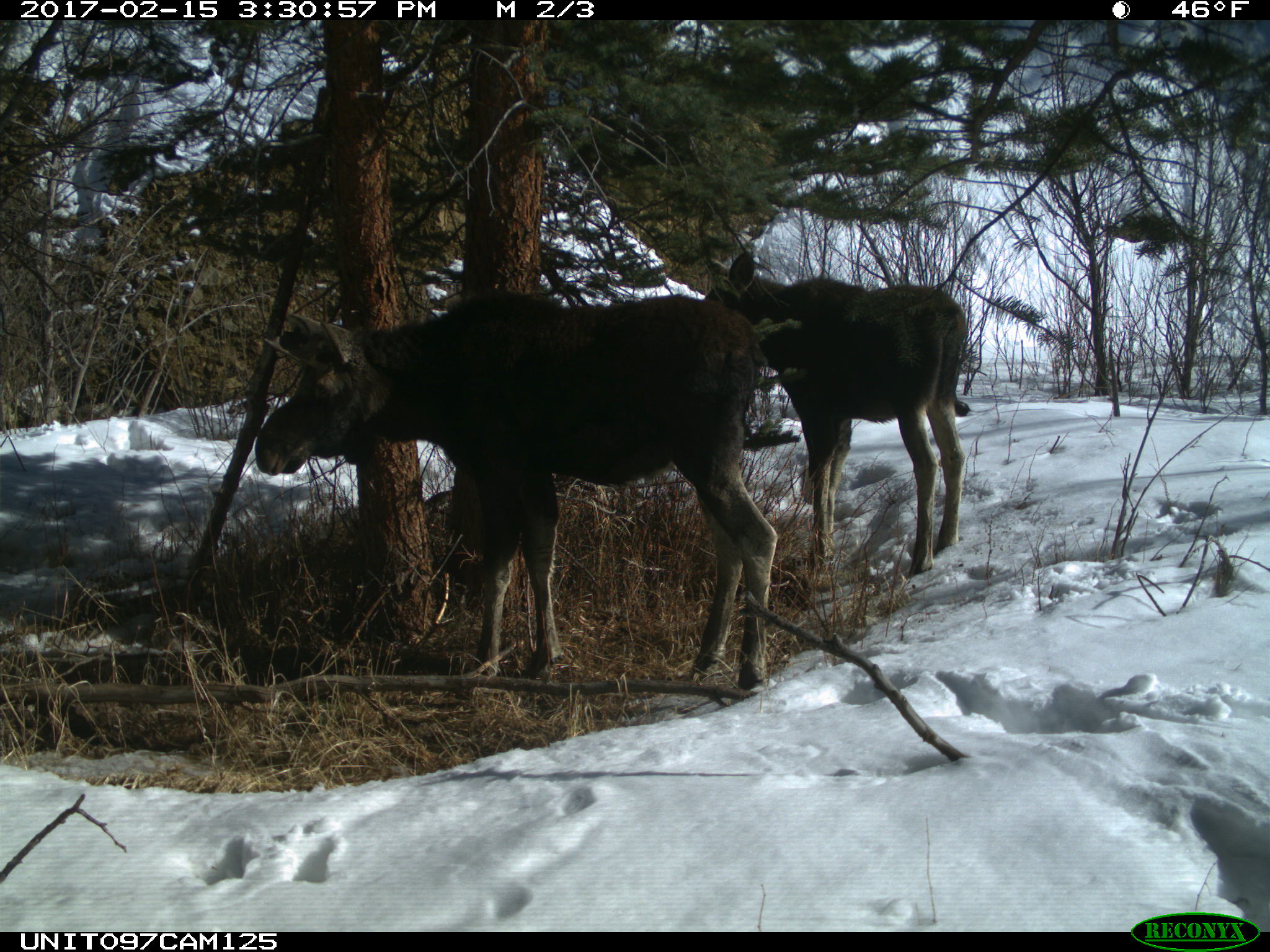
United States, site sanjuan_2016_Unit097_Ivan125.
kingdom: Animalia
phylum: Chordata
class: Mammalia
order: Artiodactyla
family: Cervidae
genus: Alces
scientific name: Alces alces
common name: moose